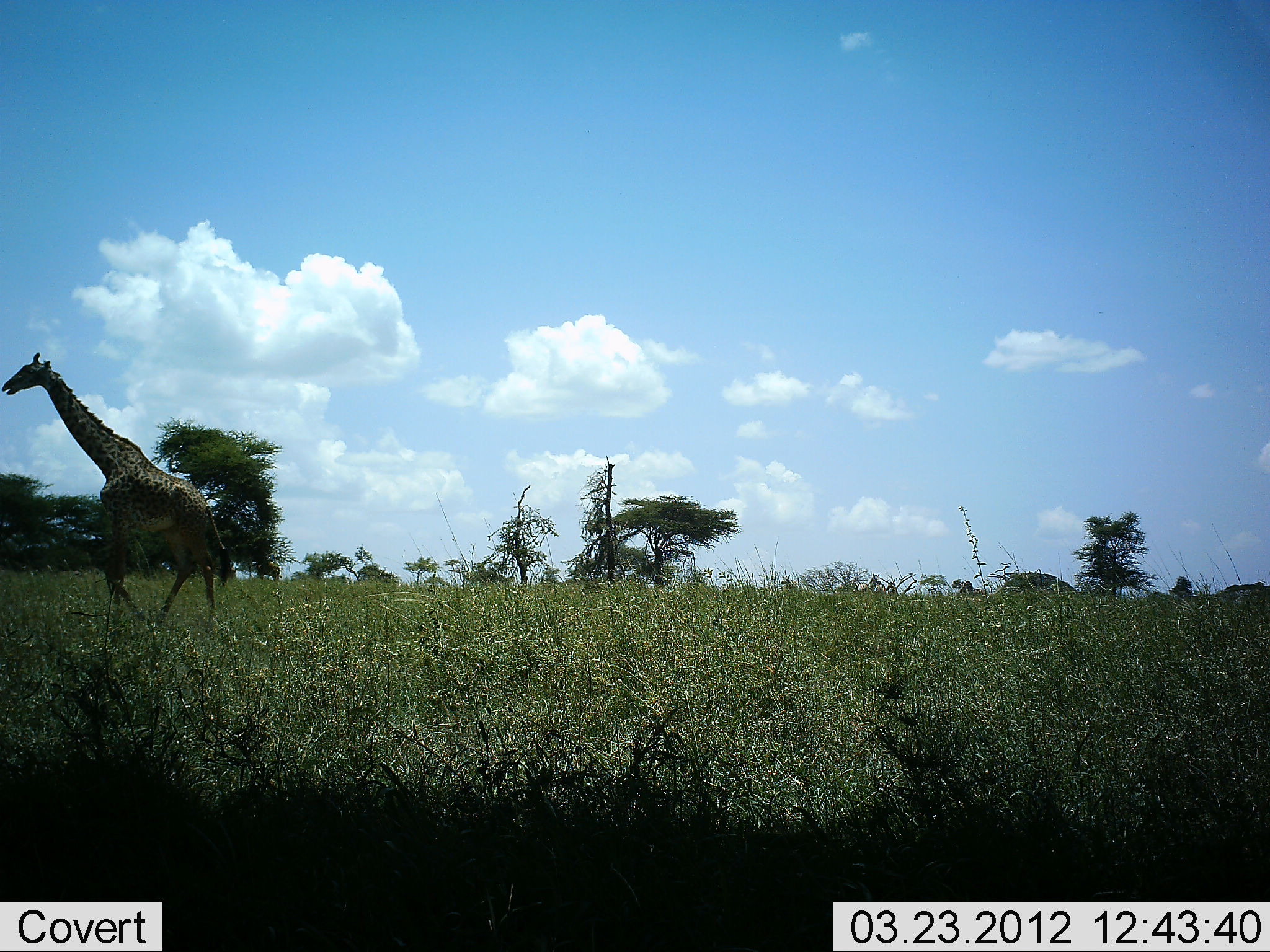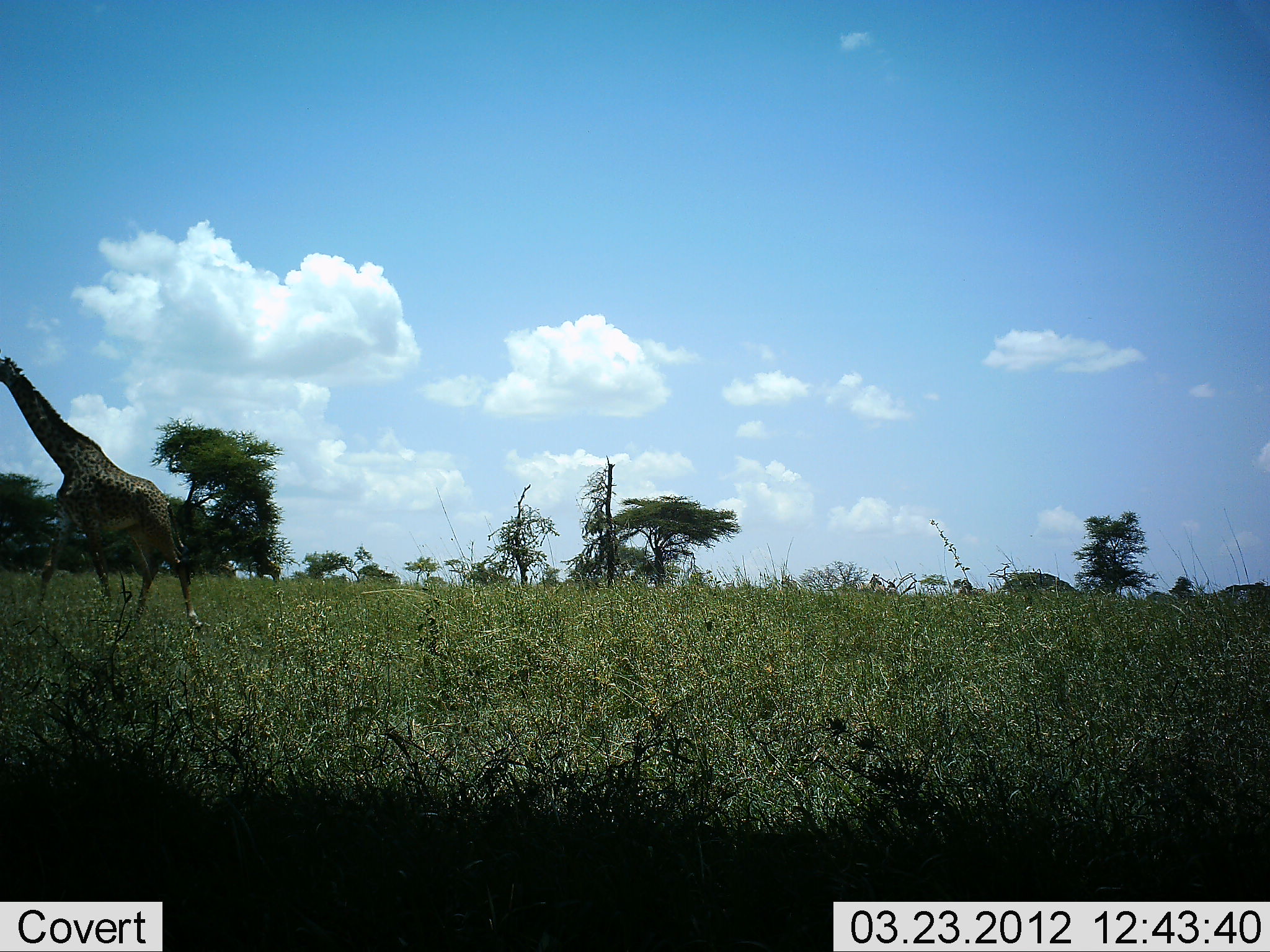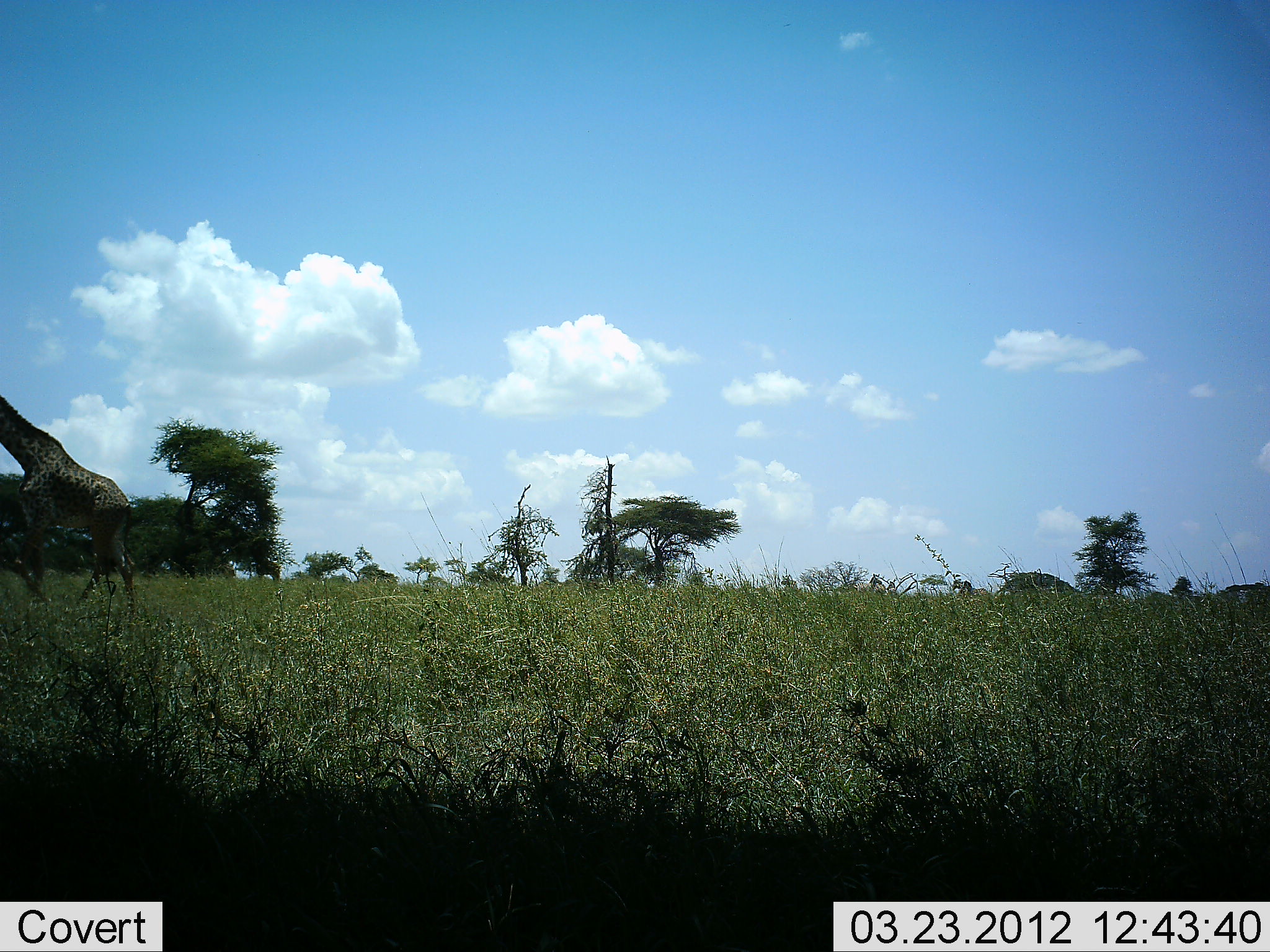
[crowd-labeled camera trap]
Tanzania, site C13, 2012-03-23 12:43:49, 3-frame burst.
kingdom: Animalia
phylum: Chordata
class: Mammalia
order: Artiodactyla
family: Giraffidae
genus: Giraffa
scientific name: Giraffa camelopardalis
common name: giraffe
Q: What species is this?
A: Giraffe (Giraffa camelopardalis).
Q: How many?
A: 1.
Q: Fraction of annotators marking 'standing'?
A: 10%.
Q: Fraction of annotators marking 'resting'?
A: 0%.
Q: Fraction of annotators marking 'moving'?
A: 94%.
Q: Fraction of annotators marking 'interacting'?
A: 0%.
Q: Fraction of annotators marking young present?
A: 0%.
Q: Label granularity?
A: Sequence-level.